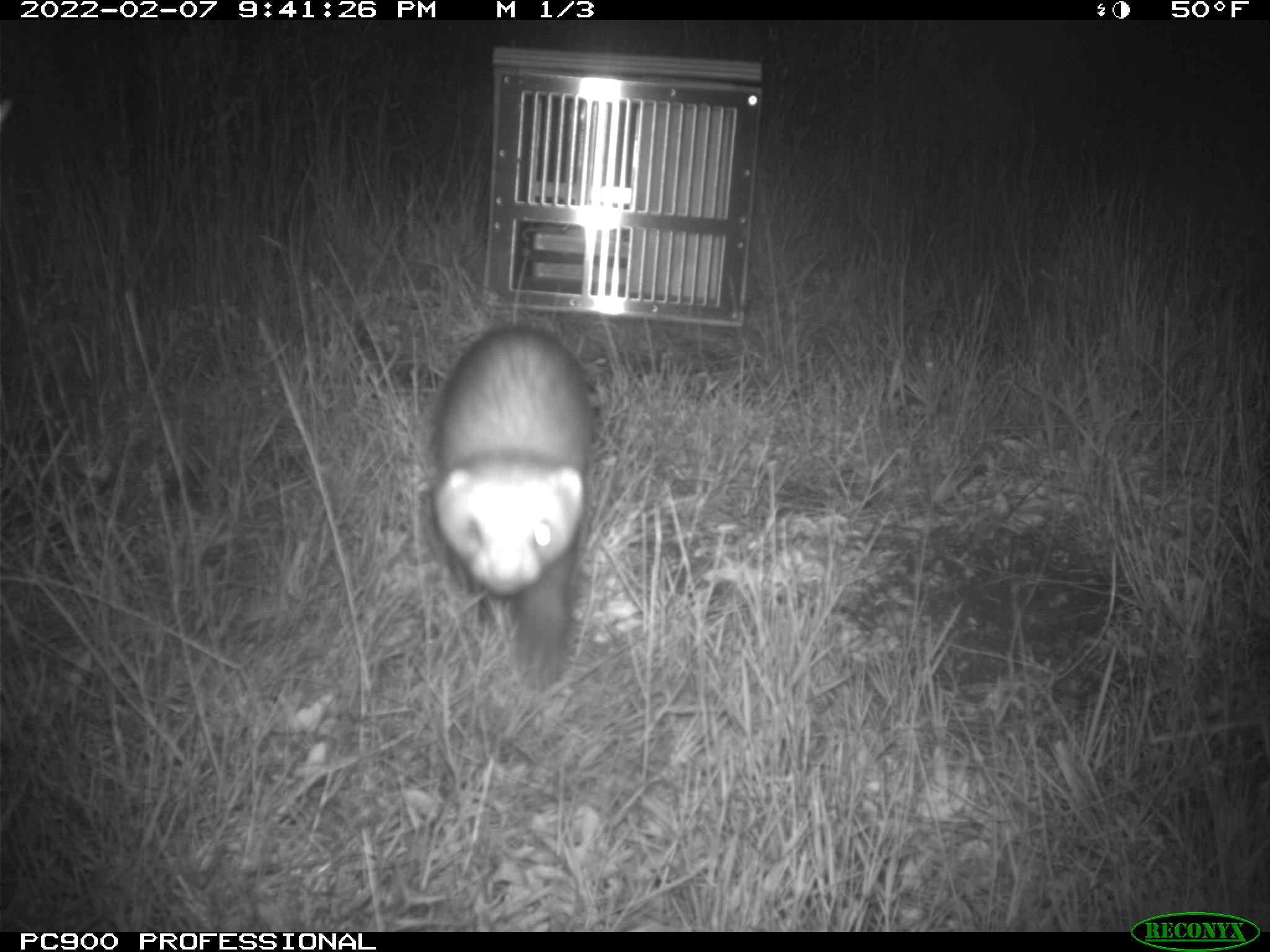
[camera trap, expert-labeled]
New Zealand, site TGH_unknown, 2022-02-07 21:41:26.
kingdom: Animalia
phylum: Chordata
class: Mammalia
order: Carnivora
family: Mustelidae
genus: Mustela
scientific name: Mustela furo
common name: ferret